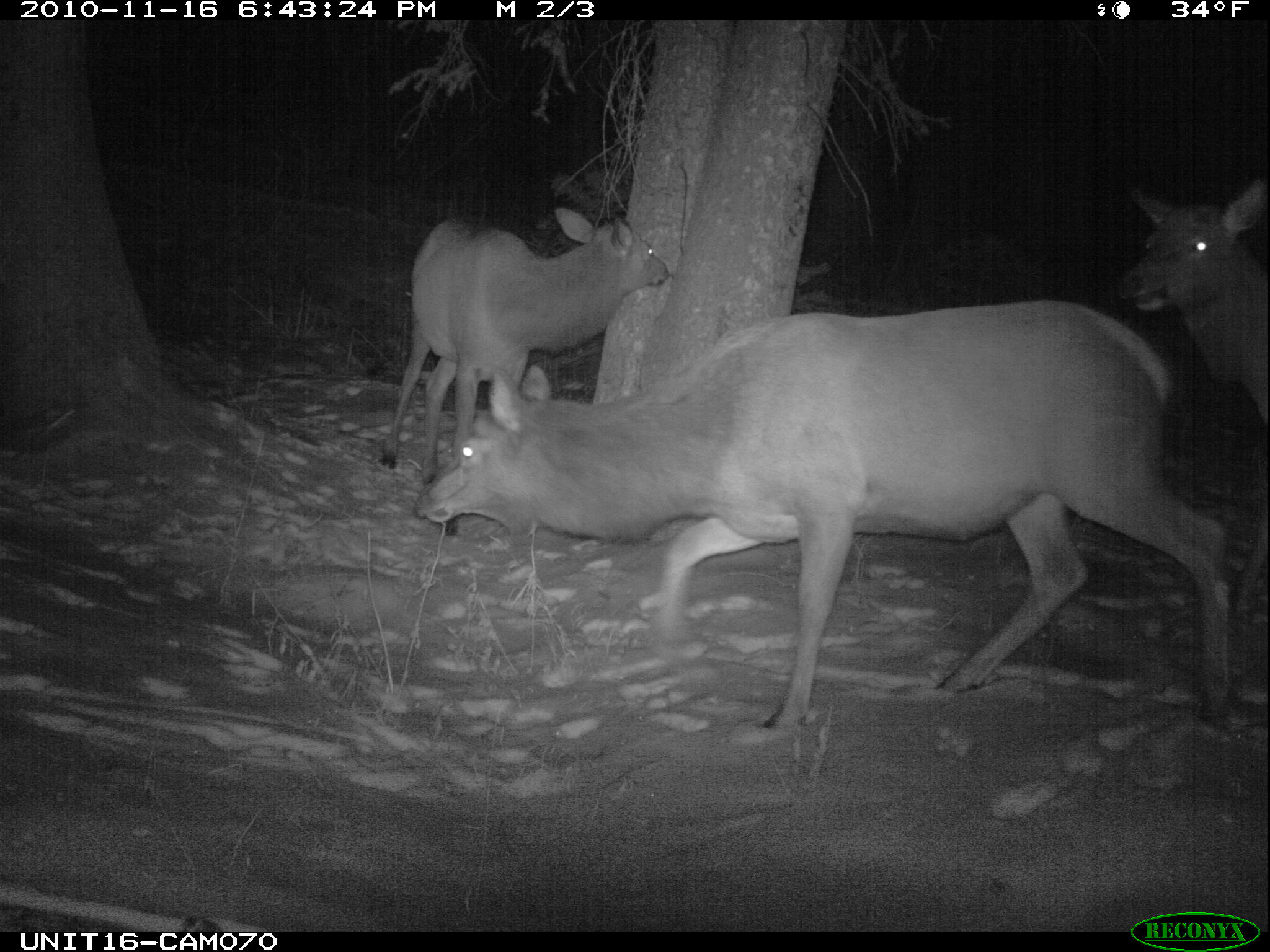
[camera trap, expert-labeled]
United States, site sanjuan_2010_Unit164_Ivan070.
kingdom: Animalia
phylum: Chordata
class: Mammalia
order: Artiodactyla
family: Cervidae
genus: Cervus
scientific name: Cervus elaphus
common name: red deer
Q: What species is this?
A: Cervus elaphus (red deer).